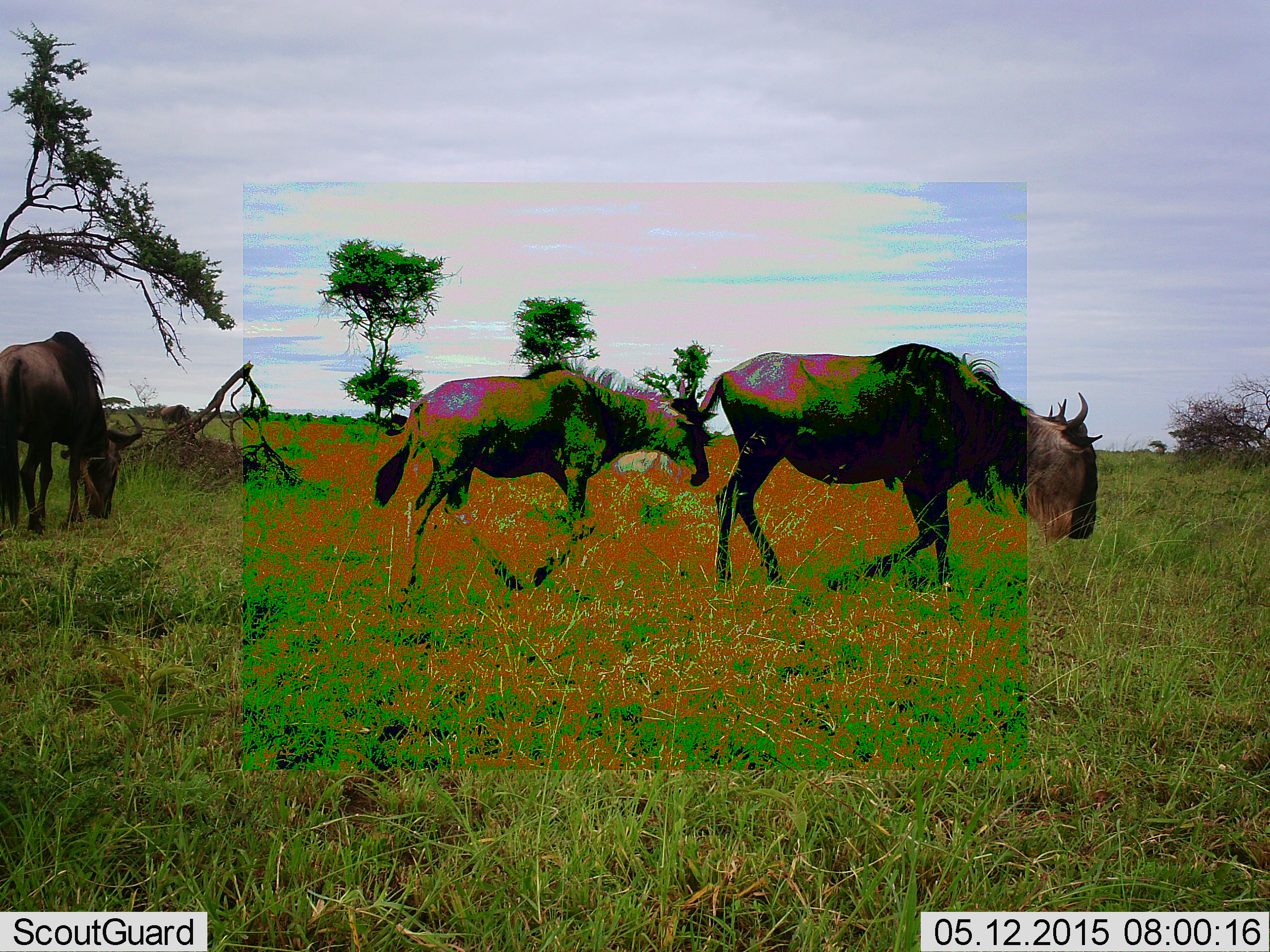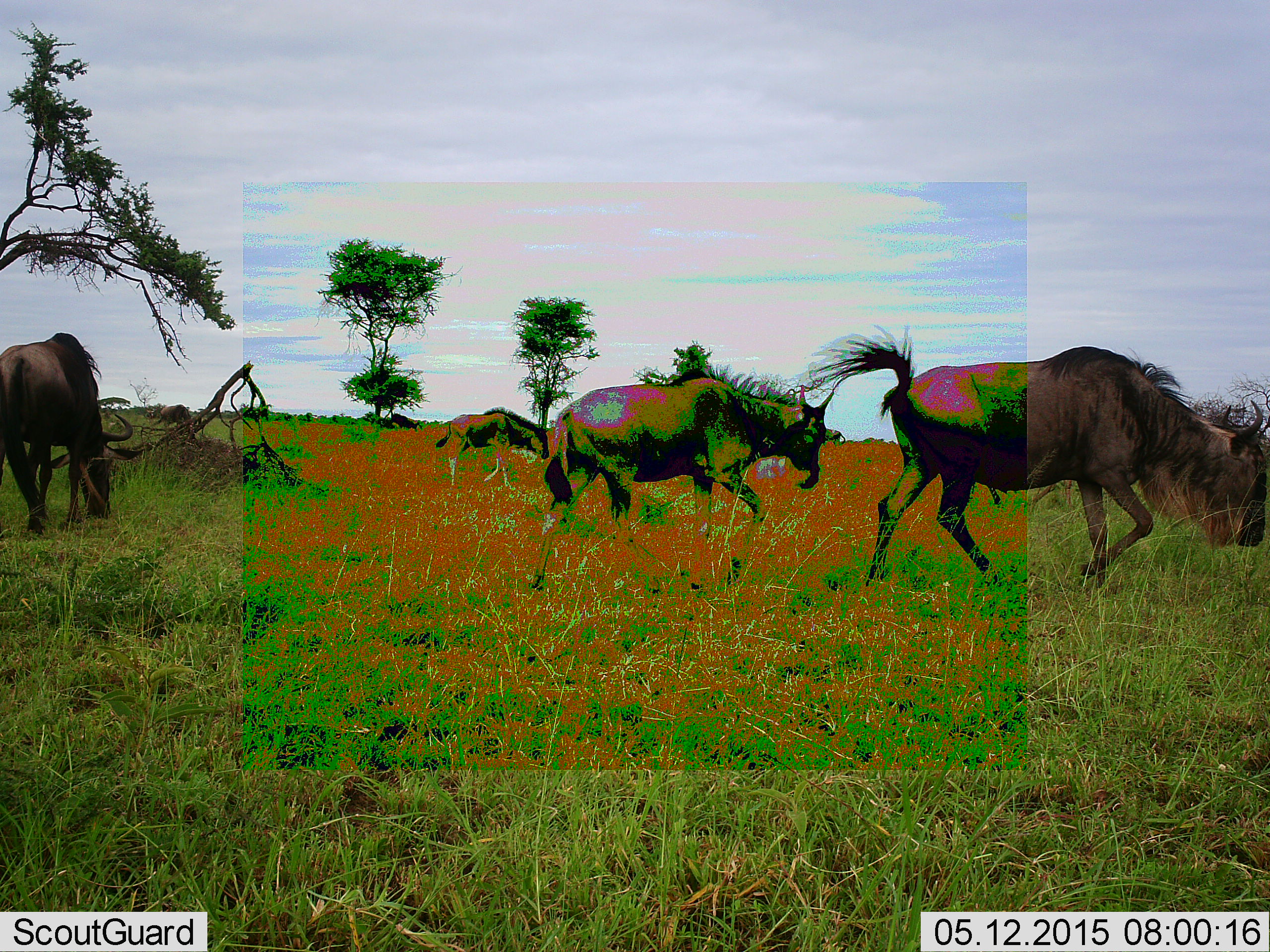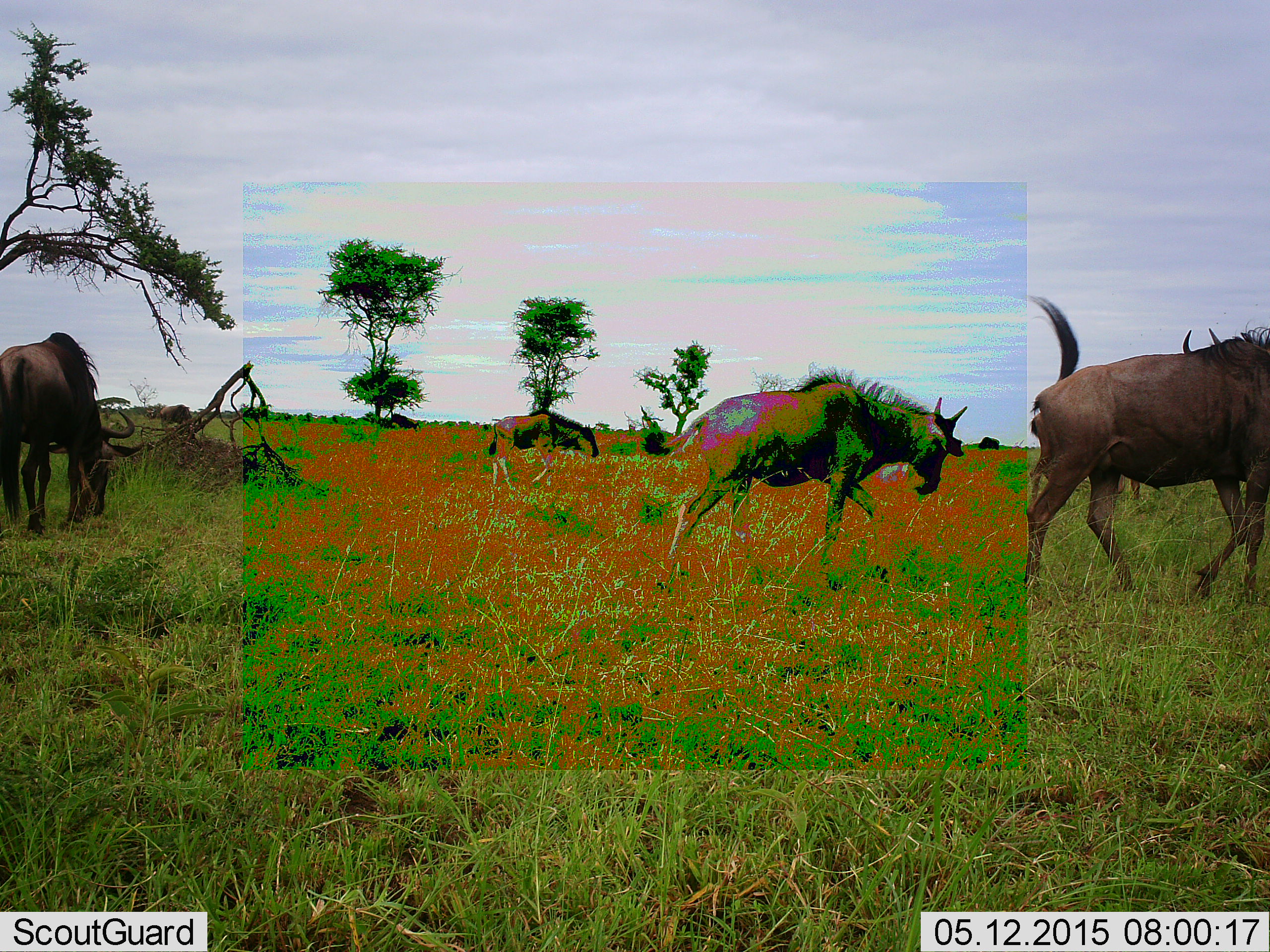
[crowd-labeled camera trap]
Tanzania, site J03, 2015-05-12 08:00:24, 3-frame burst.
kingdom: Animalia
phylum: Chordata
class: Mammalia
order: Artiodactyla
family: Bovidae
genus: Connochaetes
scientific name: Connochaetes taurinus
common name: blue wildebeest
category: wildebeest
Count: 4.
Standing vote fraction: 40%.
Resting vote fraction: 0%.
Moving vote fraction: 100%.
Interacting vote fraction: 0%.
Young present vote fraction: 20%.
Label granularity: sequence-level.